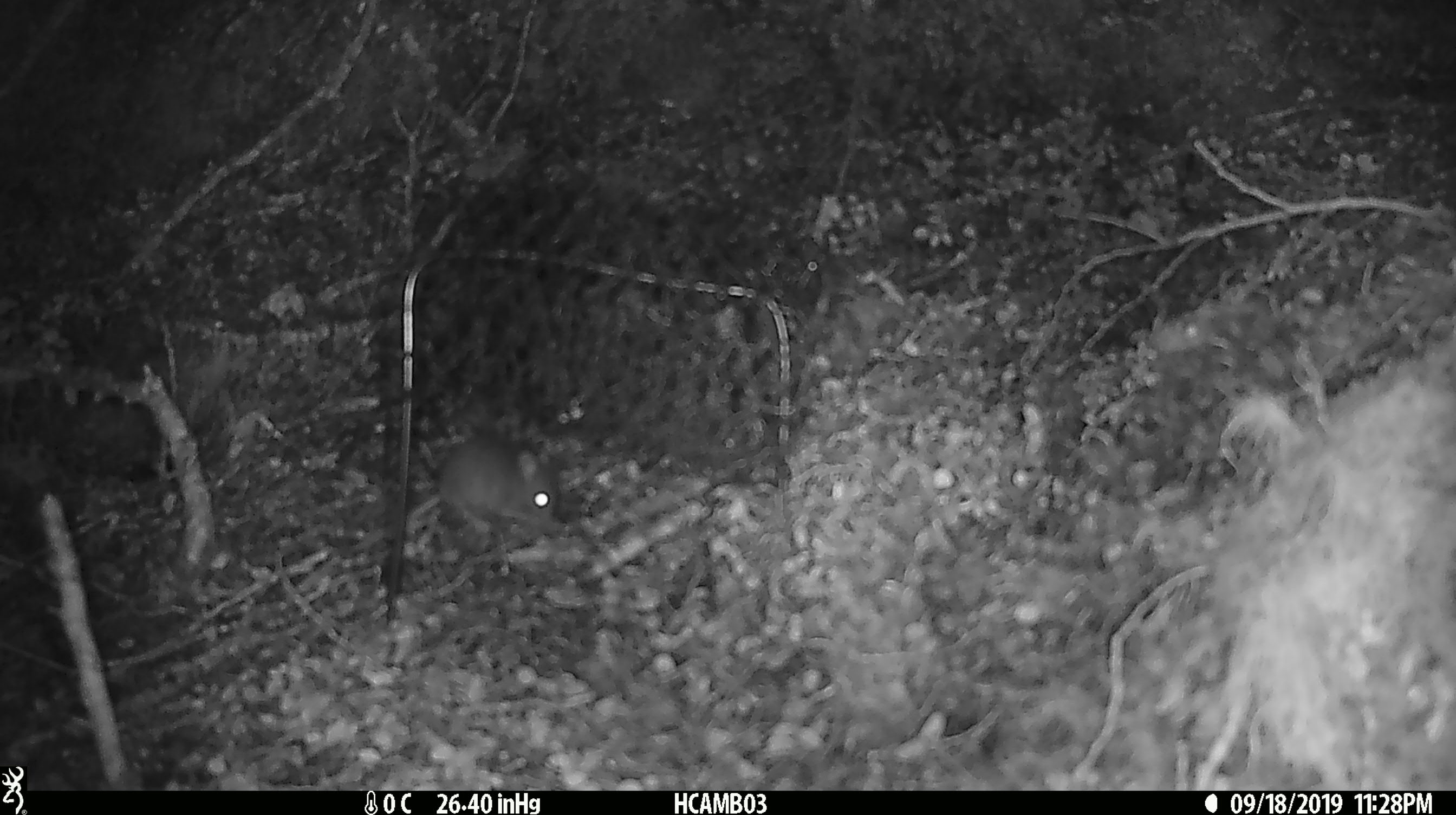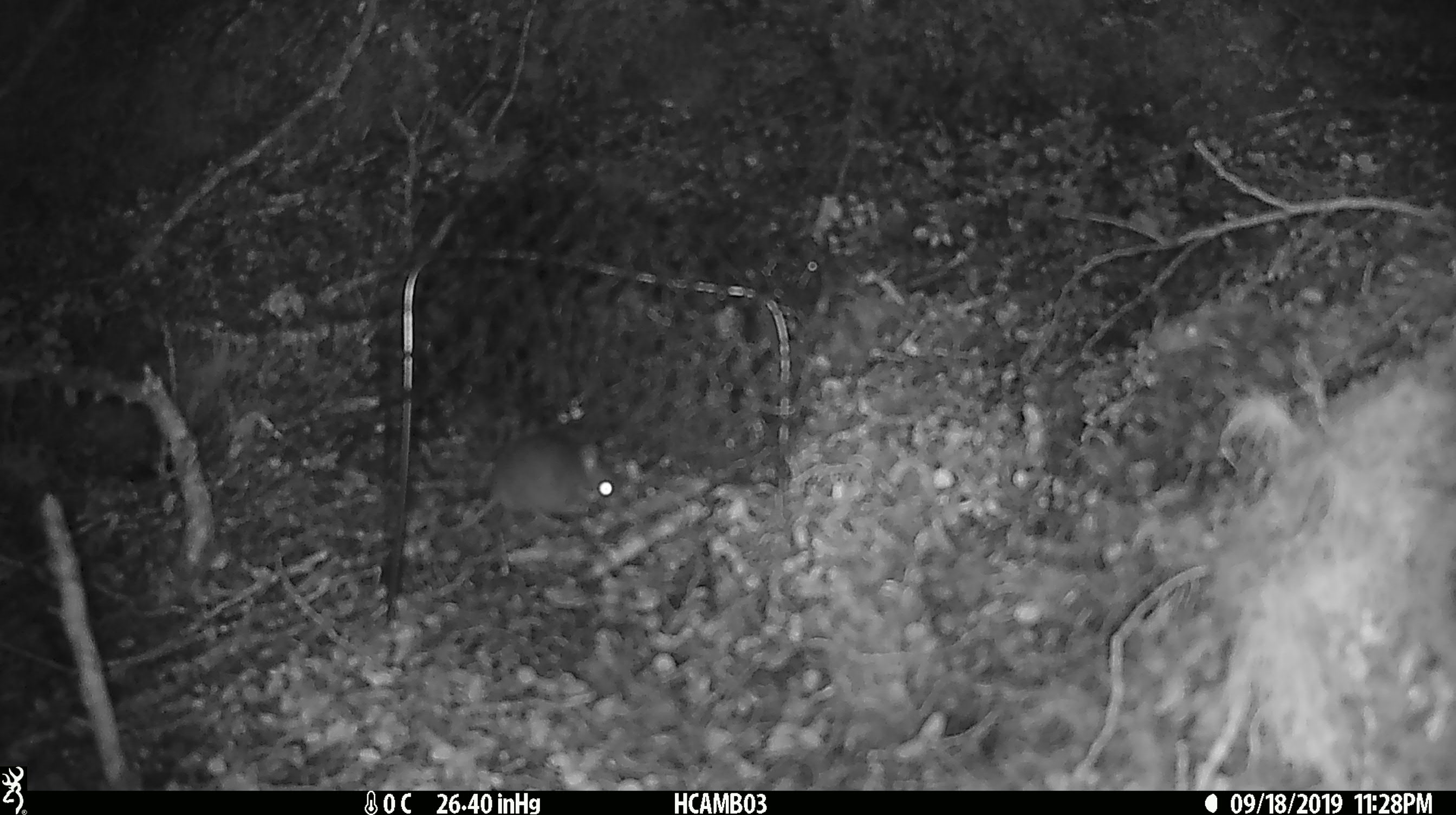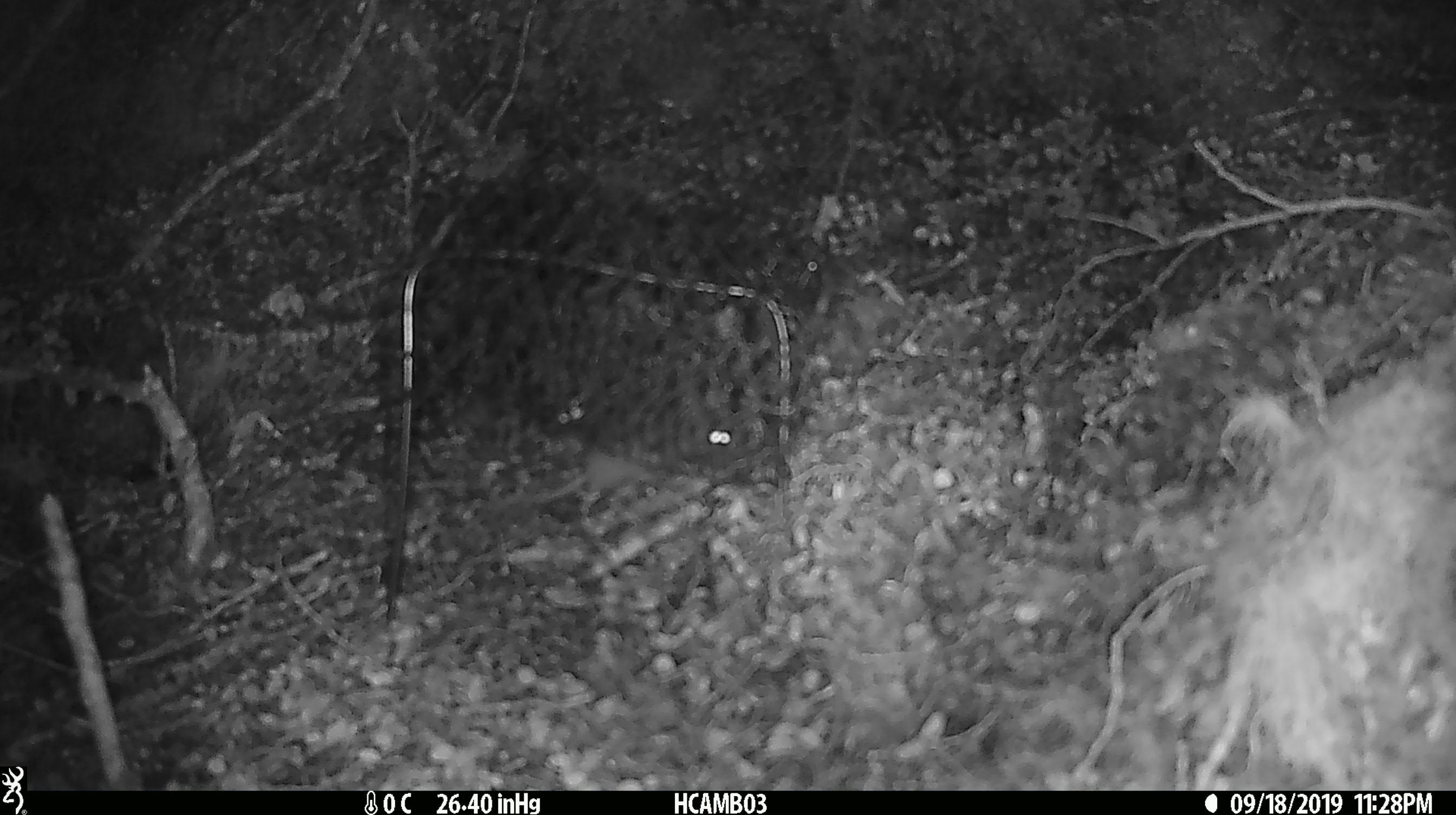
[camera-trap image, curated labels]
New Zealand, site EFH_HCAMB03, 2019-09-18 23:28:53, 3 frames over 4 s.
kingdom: Animalia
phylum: Chordata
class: Mammalia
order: Rodentia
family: Muridae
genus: Mus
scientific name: Mus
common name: mouse